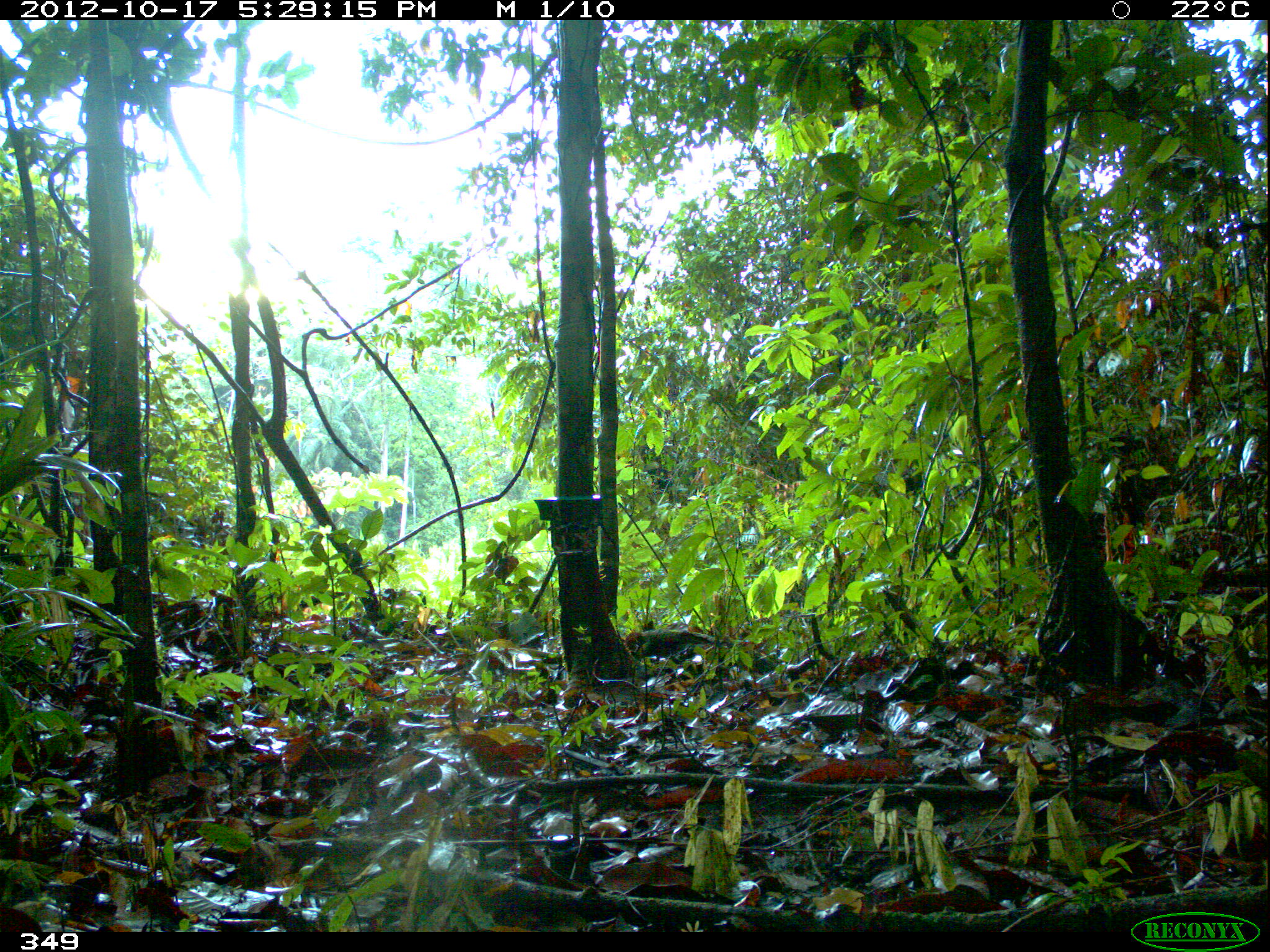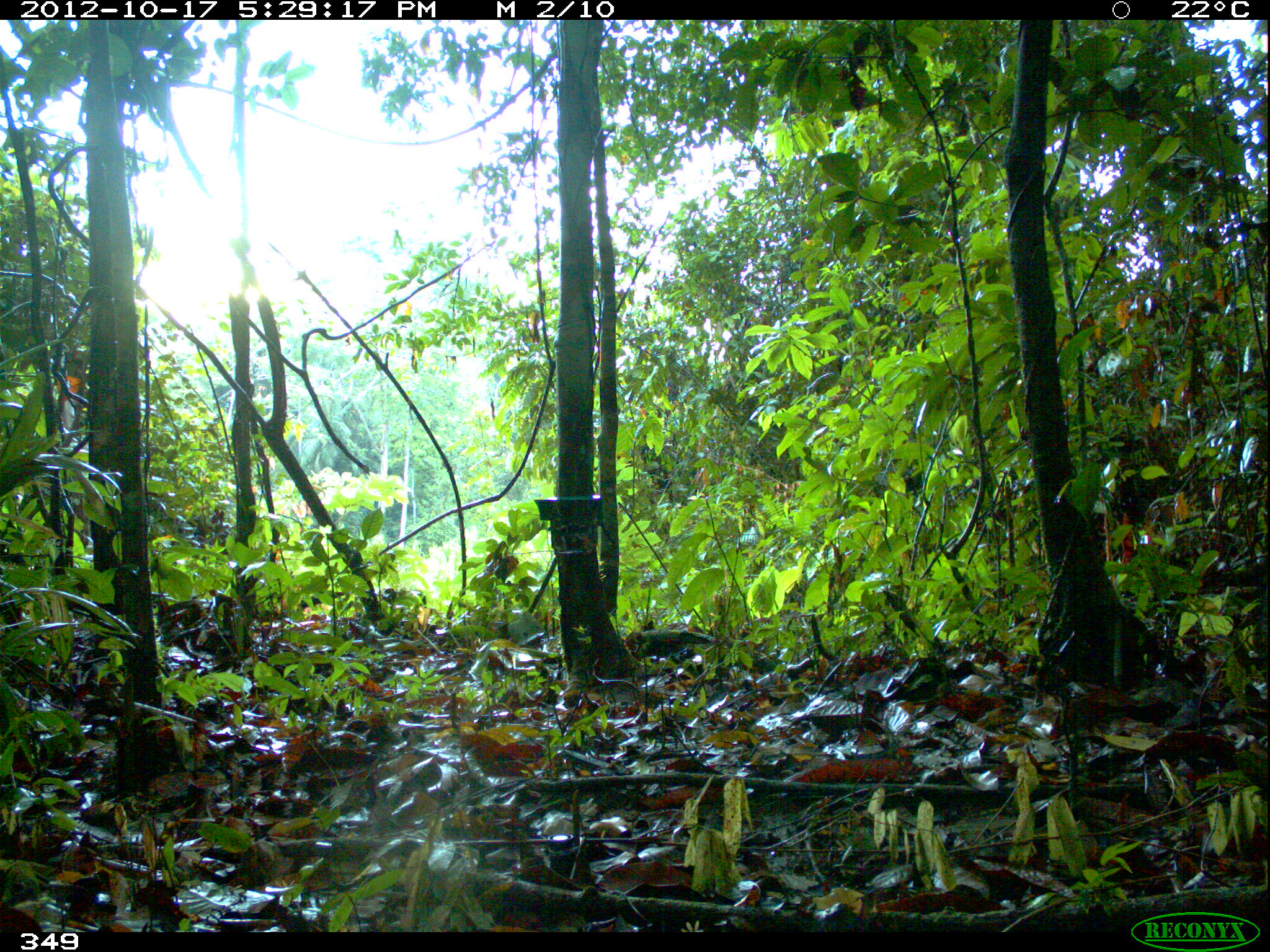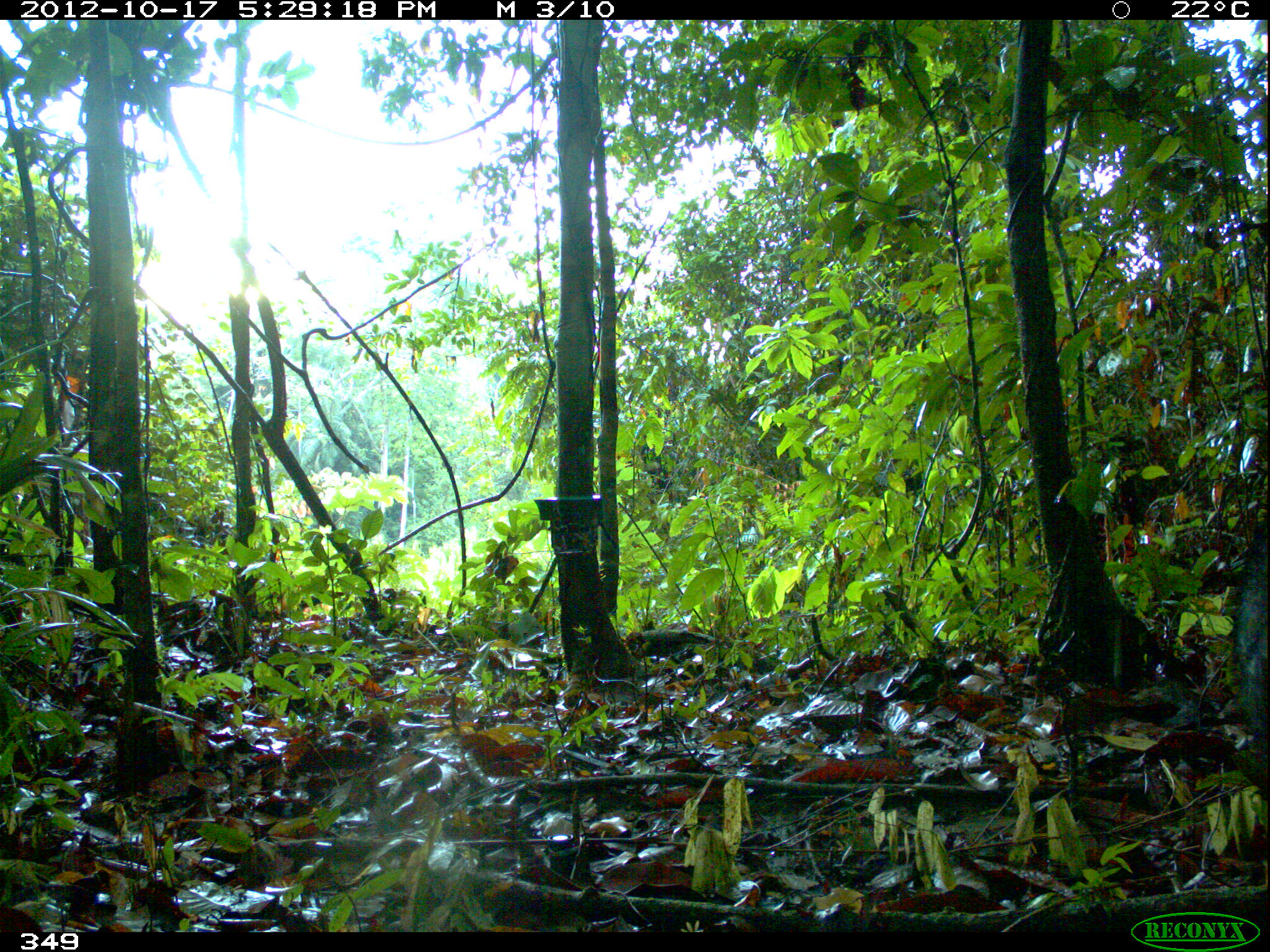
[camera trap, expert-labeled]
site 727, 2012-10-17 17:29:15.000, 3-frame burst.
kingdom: Animalia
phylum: Chordata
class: Mammalia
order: Artiodactyla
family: Tayassuidae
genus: Tayassu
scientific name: Tayassu pecari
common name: white-lipped peccary